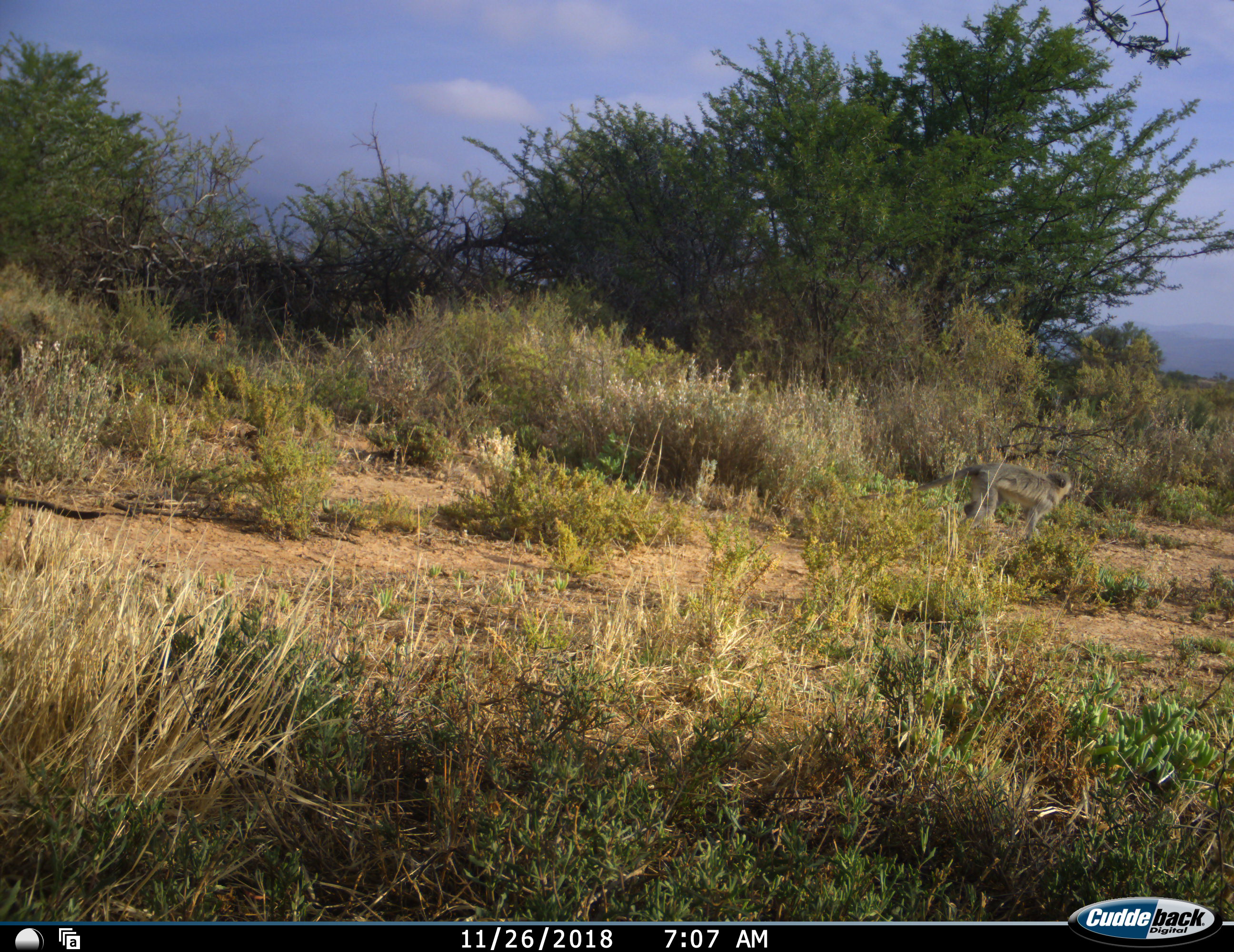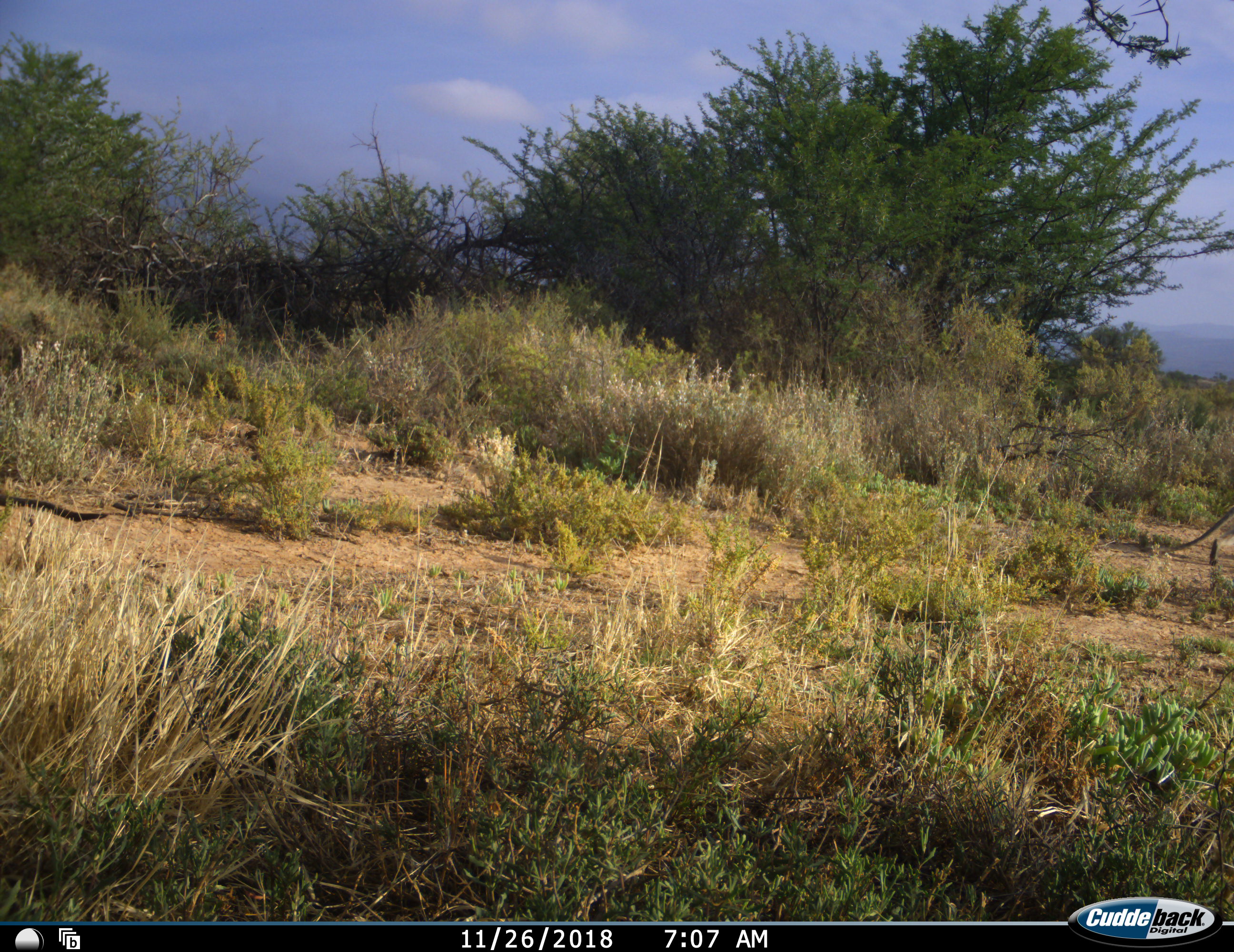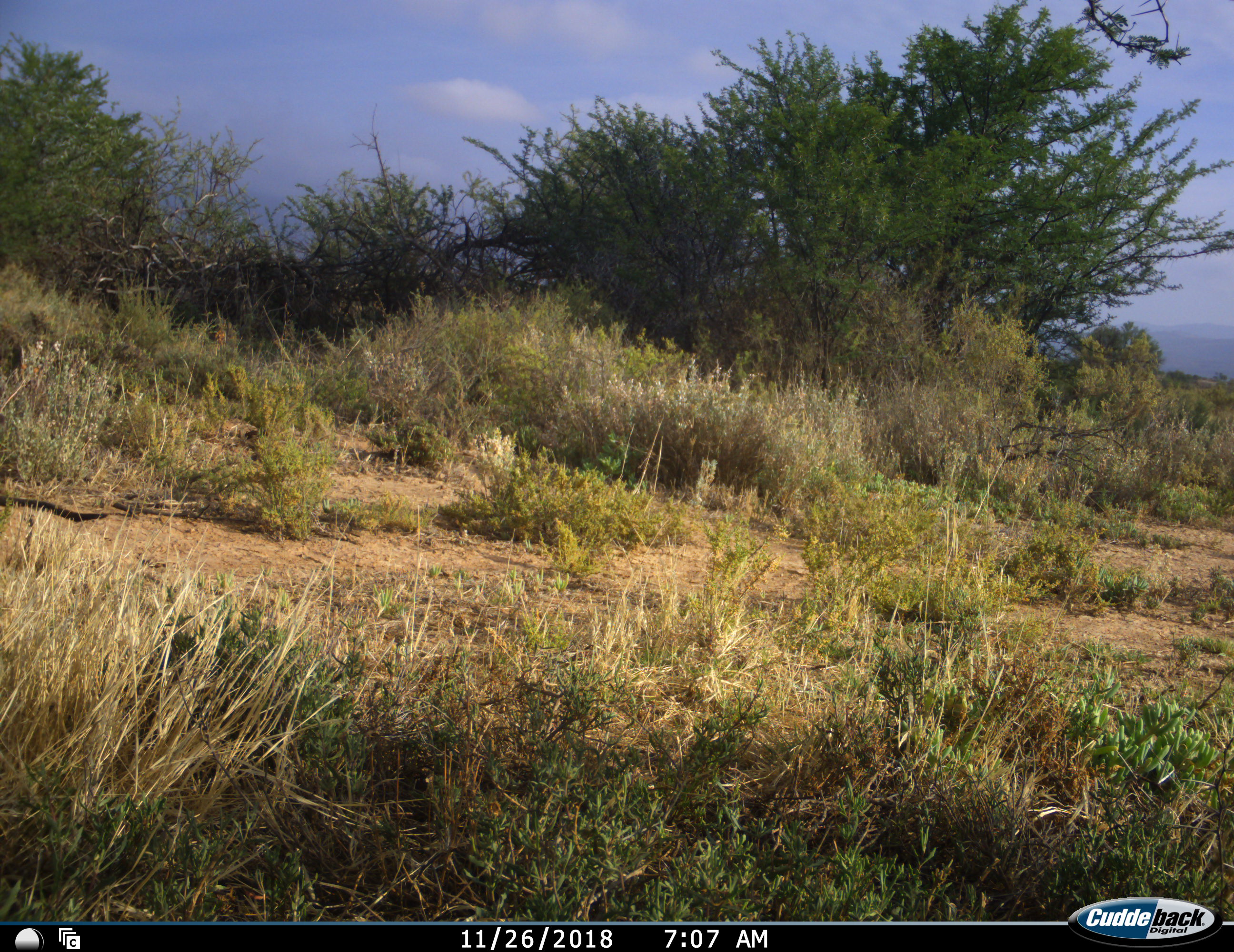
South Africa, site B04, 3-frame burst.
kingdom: Animalia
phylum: Chordata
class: Mammalia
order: Primates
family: Cercopithecidae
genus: Chlorocebus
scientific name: Chlorocebus pygerythrus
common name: vervet monkey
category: monkeyvervet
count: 1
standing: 22%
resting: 0%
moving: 89%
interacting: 0%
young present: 0%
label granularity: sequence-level